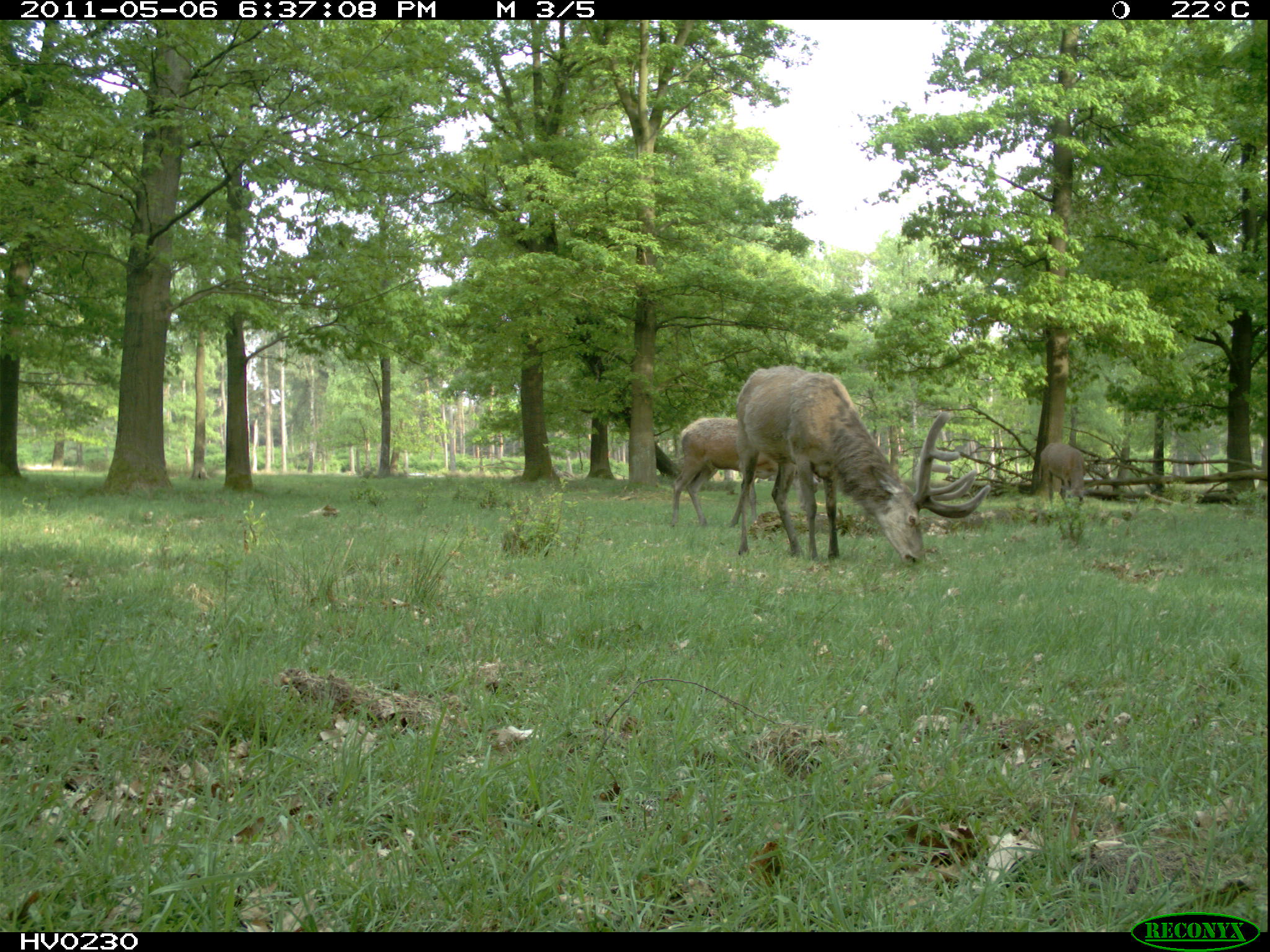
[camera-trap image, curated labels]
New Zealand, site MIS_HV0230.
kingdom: Animalia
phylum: Chordata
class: Mammalia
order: Artiodactyla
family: Cervidae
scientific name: Cervidae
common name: deer